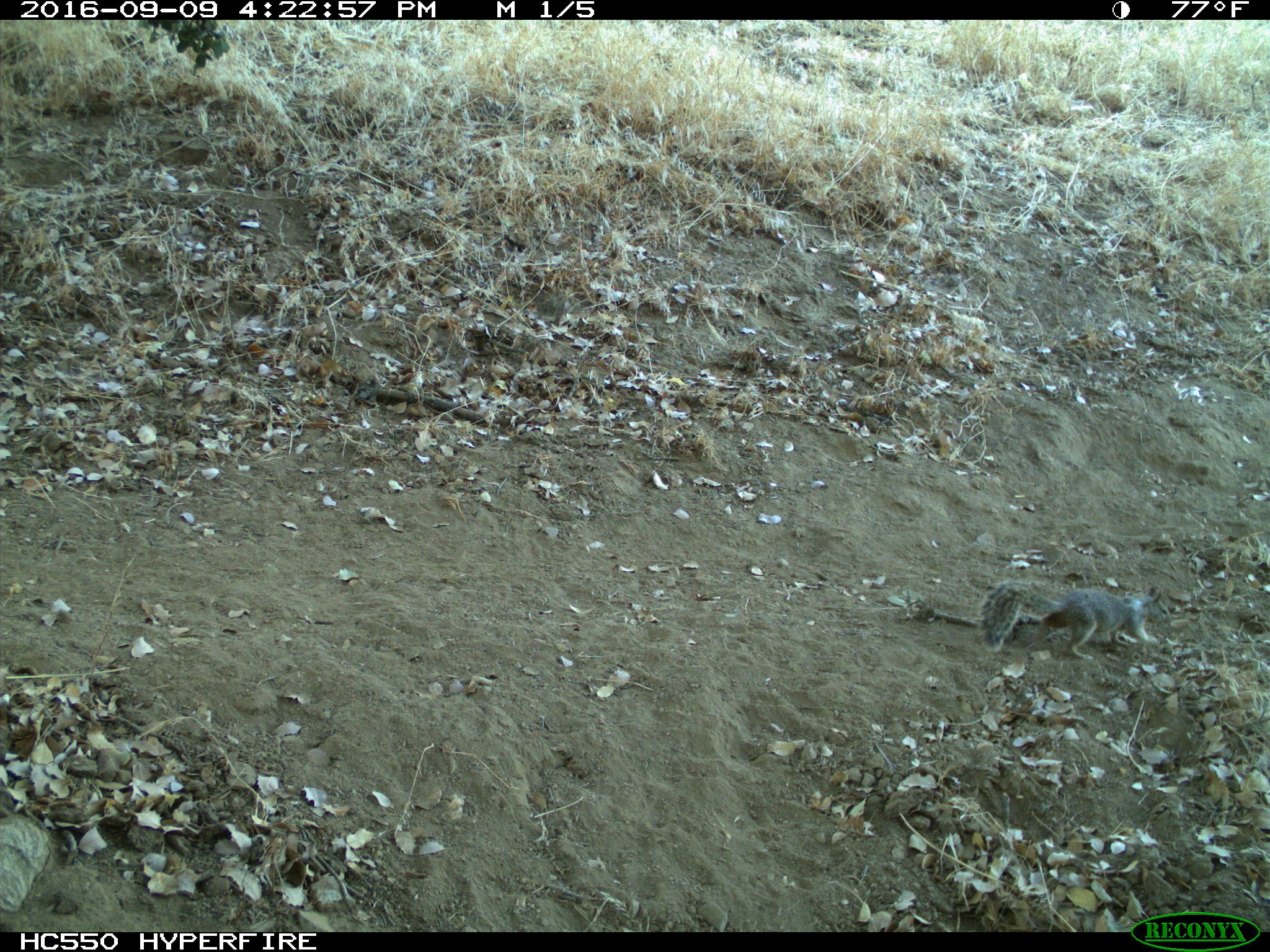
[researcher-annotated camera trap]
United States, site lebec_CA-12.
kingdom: Animalia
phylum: Chordata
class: Mammalia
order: Rodentia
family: Sciuridae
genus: Otospermophilus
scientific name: Otospermophilus beecheyi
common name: california ground squirrel